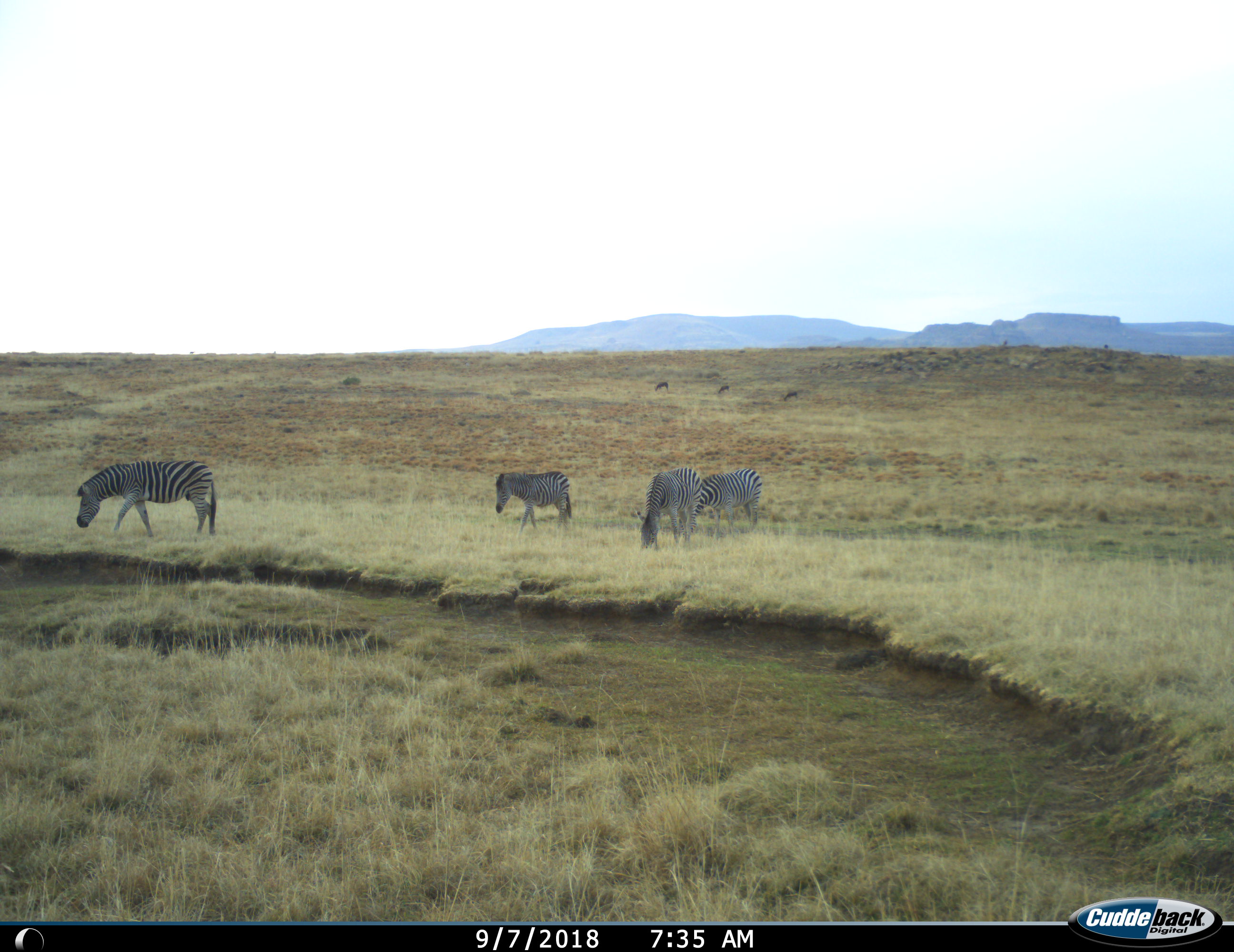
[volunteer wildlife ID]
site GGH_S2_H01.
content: unidentified animal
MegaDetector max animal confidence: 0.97